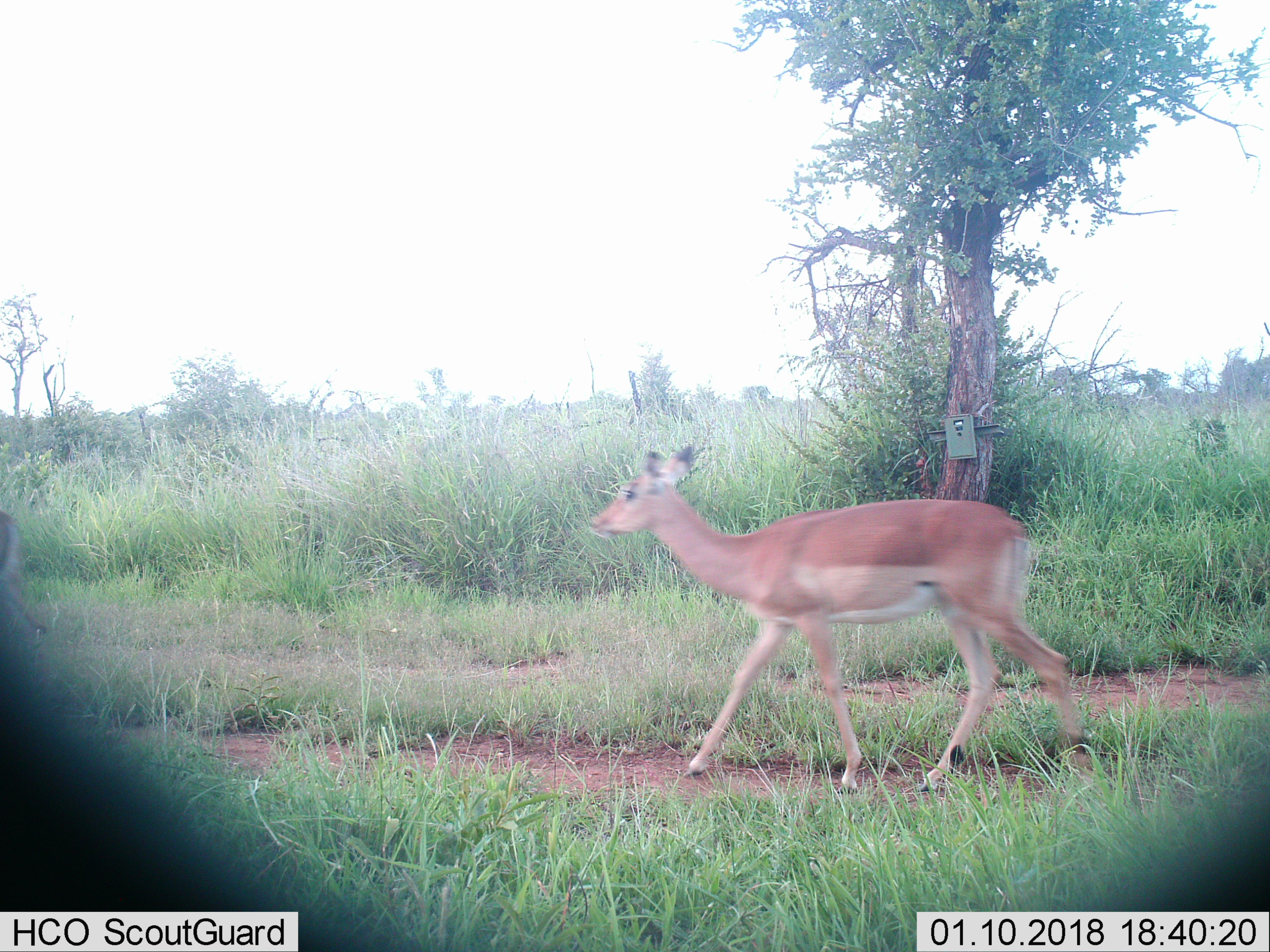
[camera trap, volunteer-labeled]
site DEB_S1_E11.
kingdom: Animalia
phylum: Chordata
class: Mammalia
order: Artiodactyla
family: Bovidae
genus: Aepyceros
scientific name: Aepyceros melampus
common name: impala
Impala (Aepyceros melampus), count 1. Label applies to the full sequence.